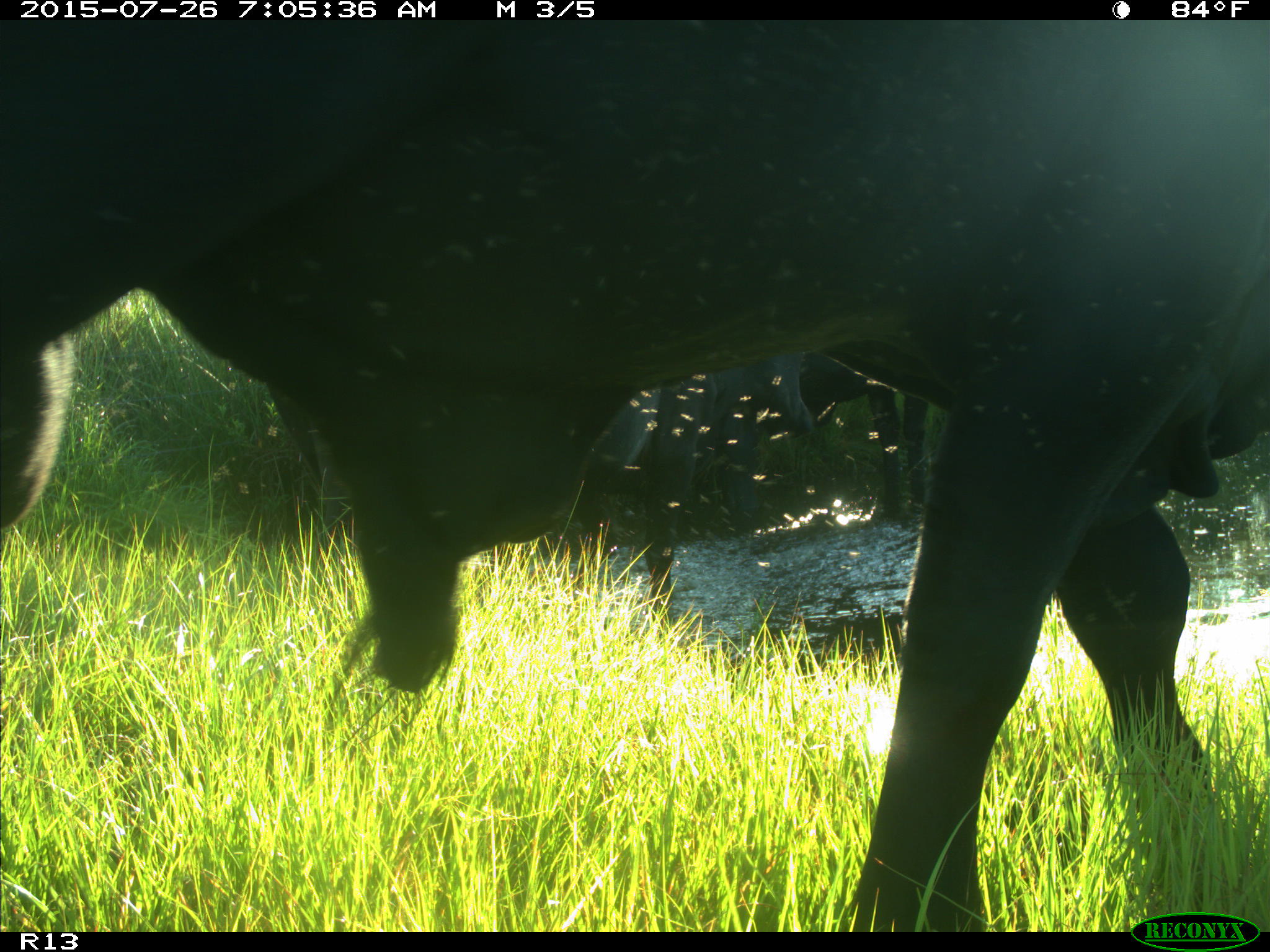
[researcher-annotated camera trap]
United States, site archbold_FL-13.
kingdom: Animalia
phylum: Chordata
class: Mammalia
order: Artiodactyla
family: Suidae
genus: Sus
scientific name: Sus scrofa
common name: wild boar